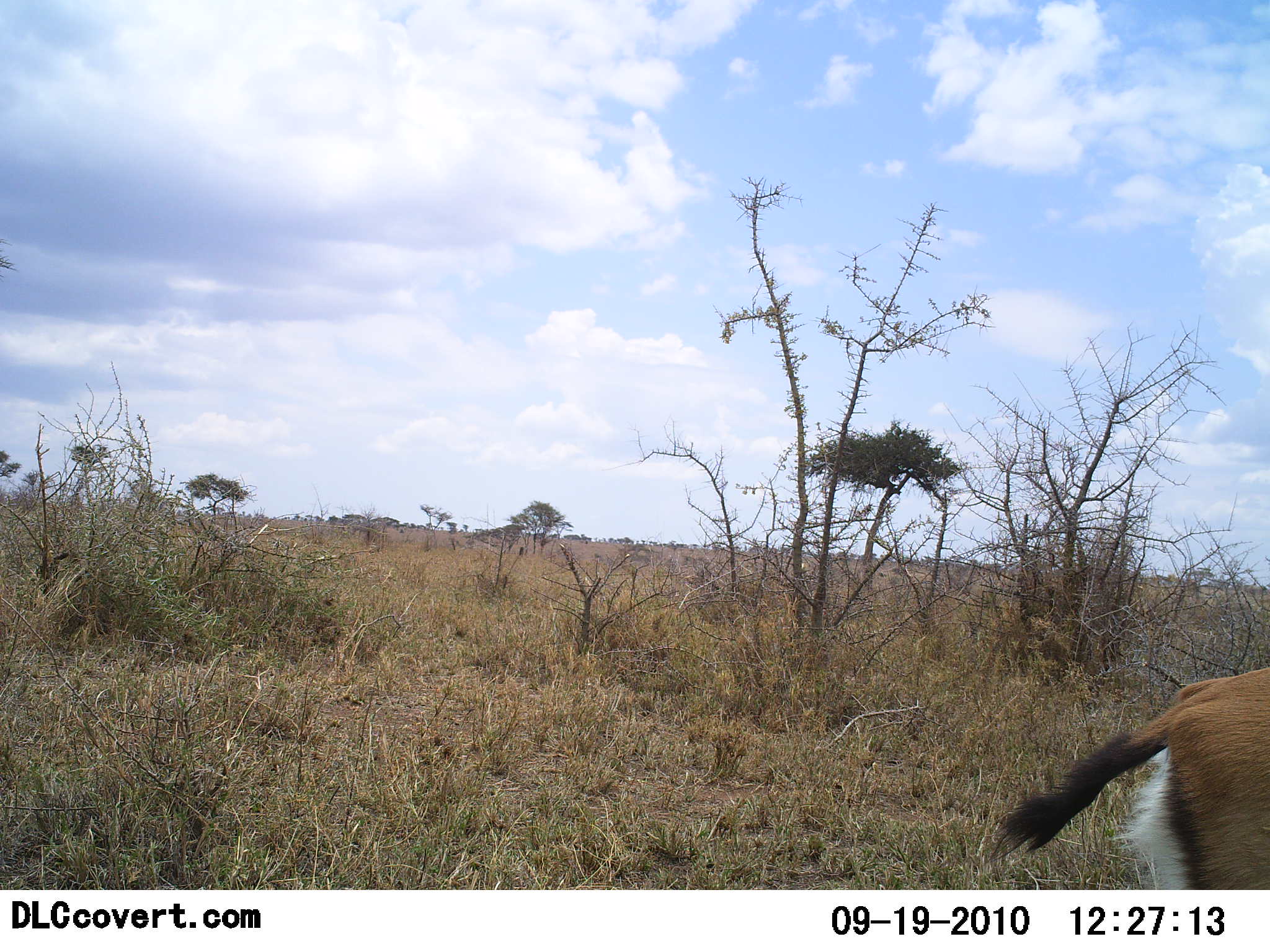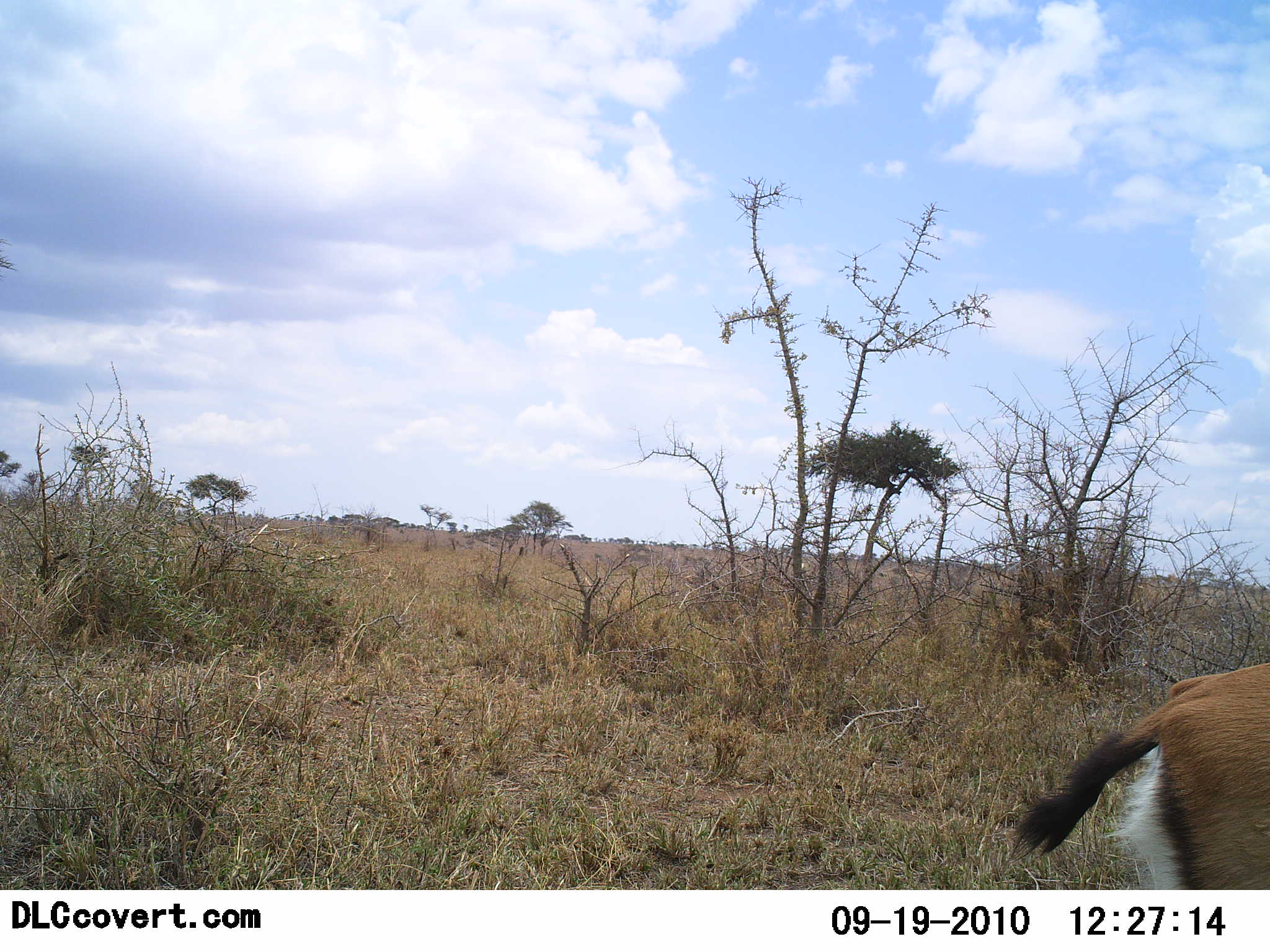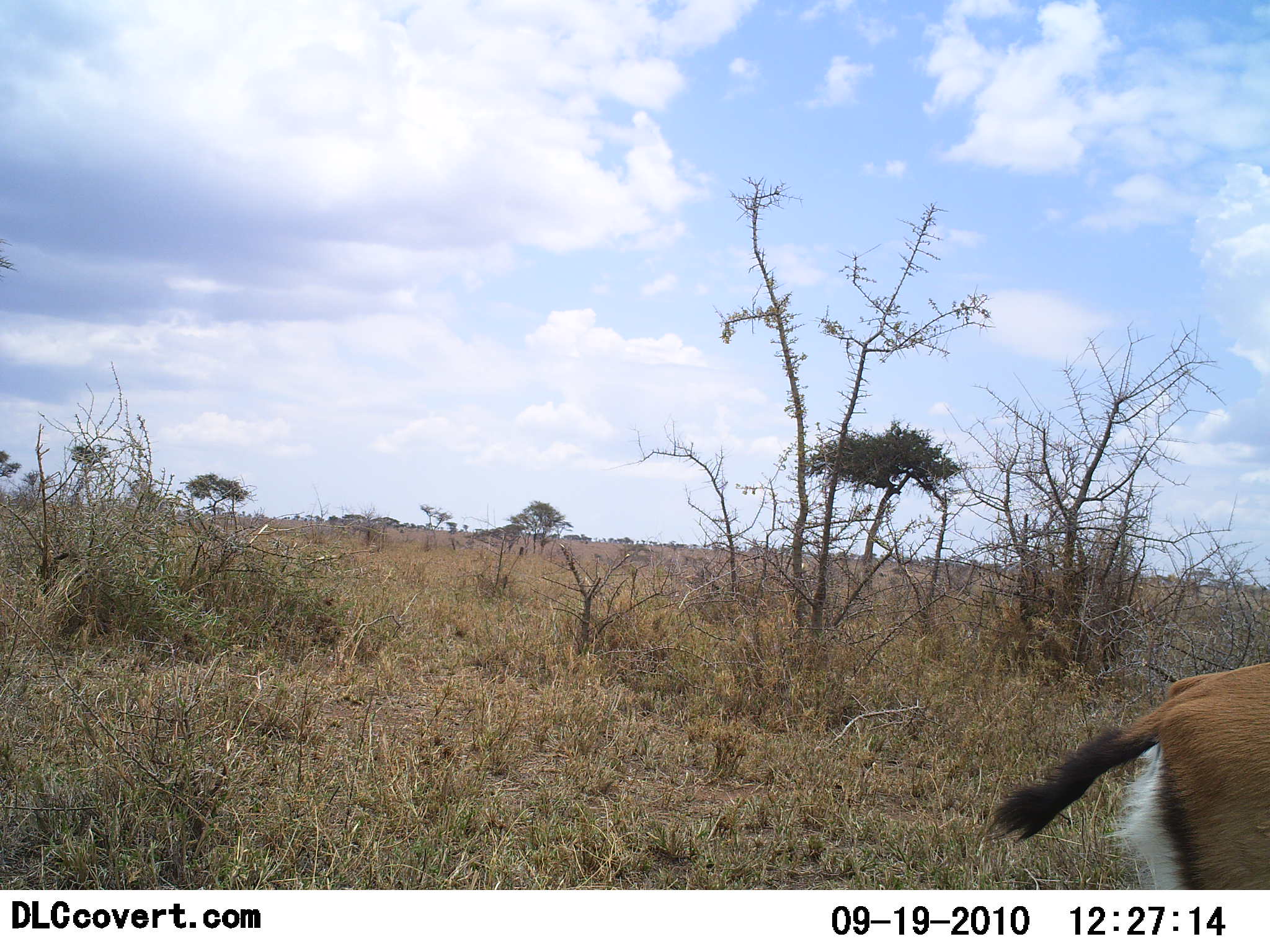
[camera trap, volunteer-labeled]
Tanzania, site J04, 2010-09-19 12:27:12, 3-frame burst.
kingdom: Animalia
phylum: Chordata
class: Mammalia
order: Artiodactyla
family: Bovidae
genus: Eudorcas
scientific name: Eudorcas thomsonii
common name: thomson's gazelle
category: gazellethomsons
Gazellethomsons (thomson's gazelle) (Eudorcas thomsonii), count 1. Behavior (volunteer vote fractions): standing 76%, resting 0%, moving 24%, interacting 0%. Young present (vote fraction): 0%. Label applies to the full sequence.